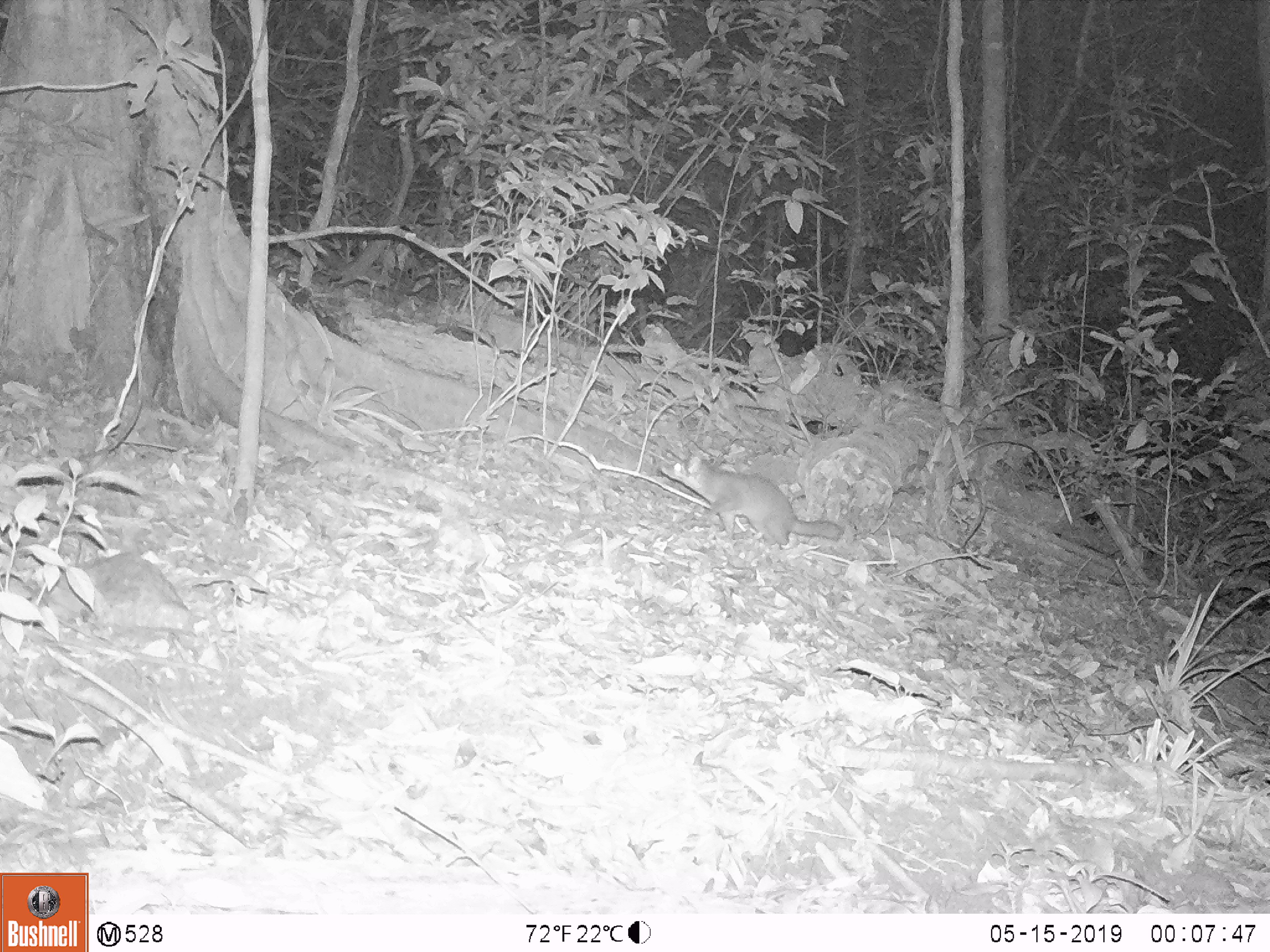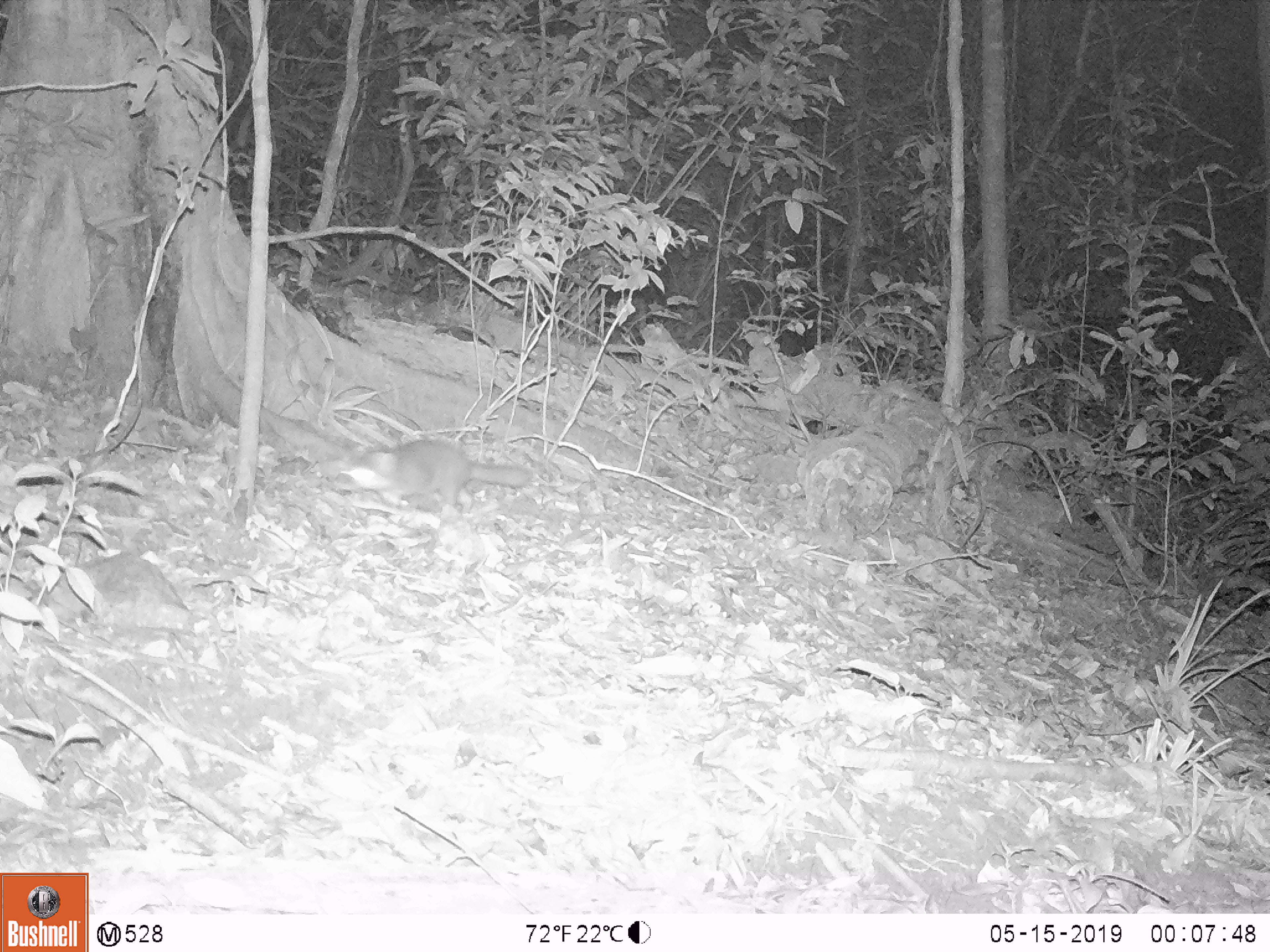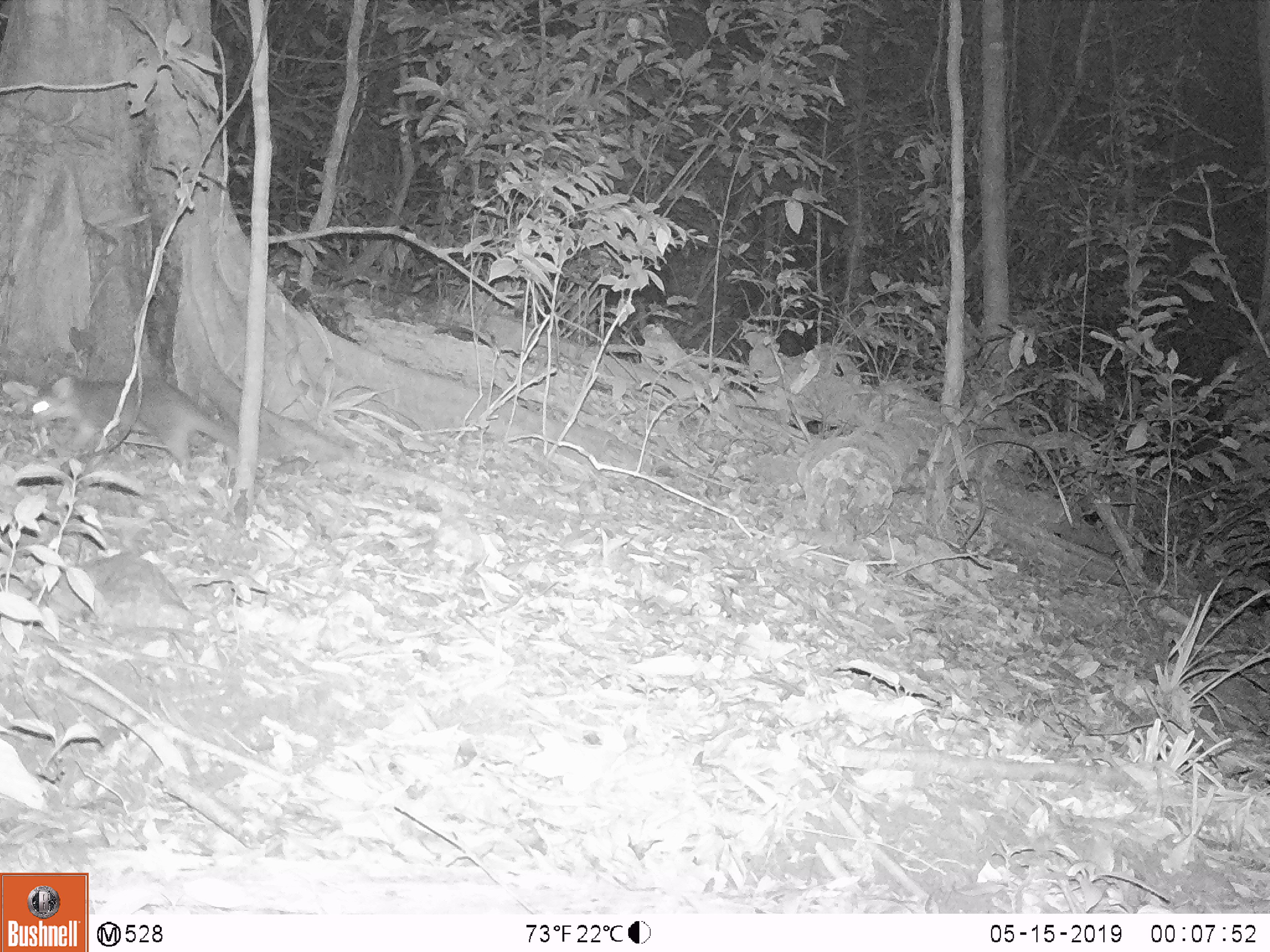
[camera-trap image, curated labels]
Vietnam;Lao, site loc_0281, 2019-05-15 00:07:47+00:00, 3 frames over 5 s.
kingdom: Animalia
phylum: Chordata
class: Mammalia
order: Carnivora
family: Mustelidae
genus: Melogale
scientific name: Melogale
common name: ferret badger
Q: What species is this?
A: Ferret badger (Melogale).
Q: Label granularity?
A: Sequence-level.